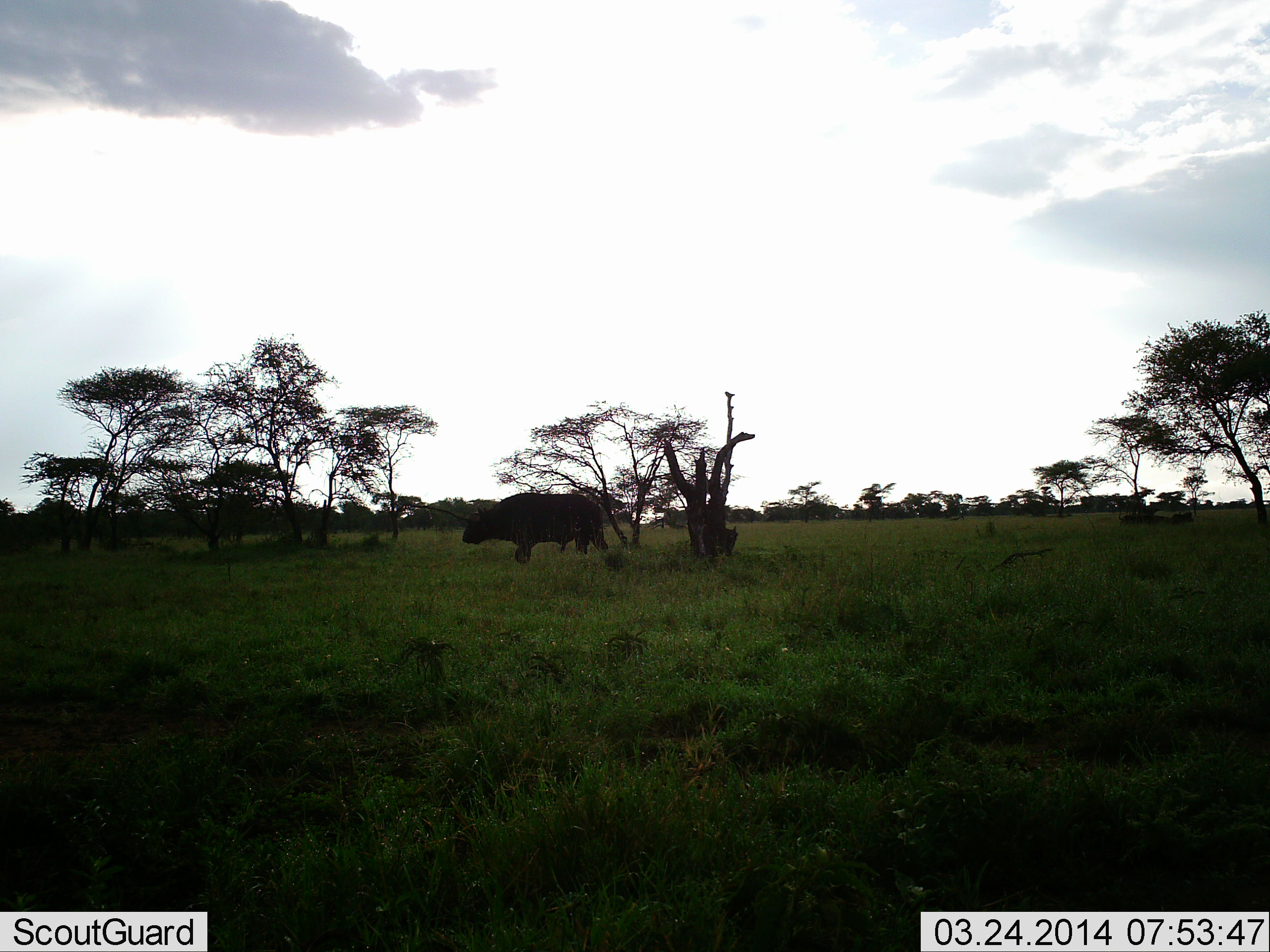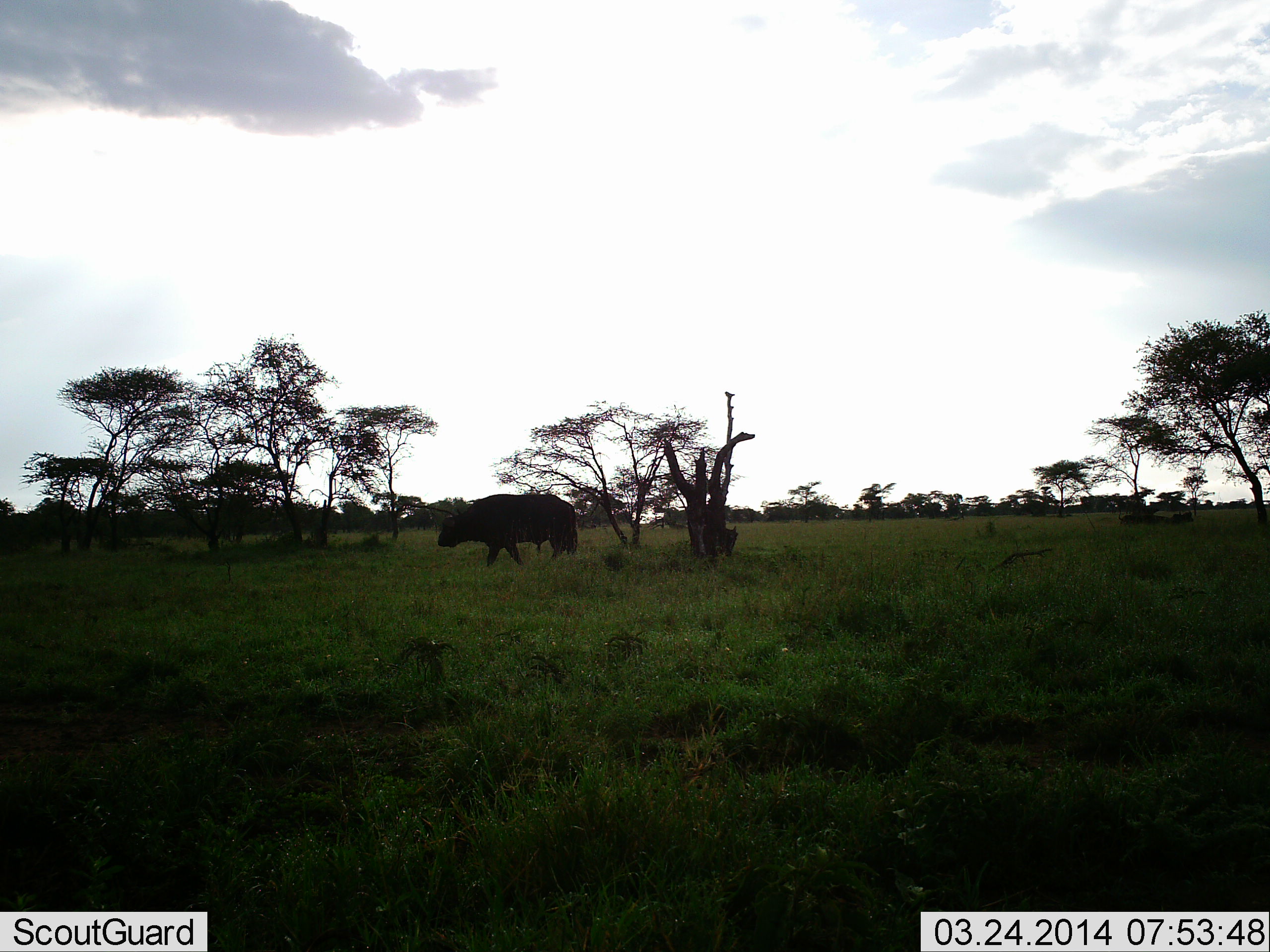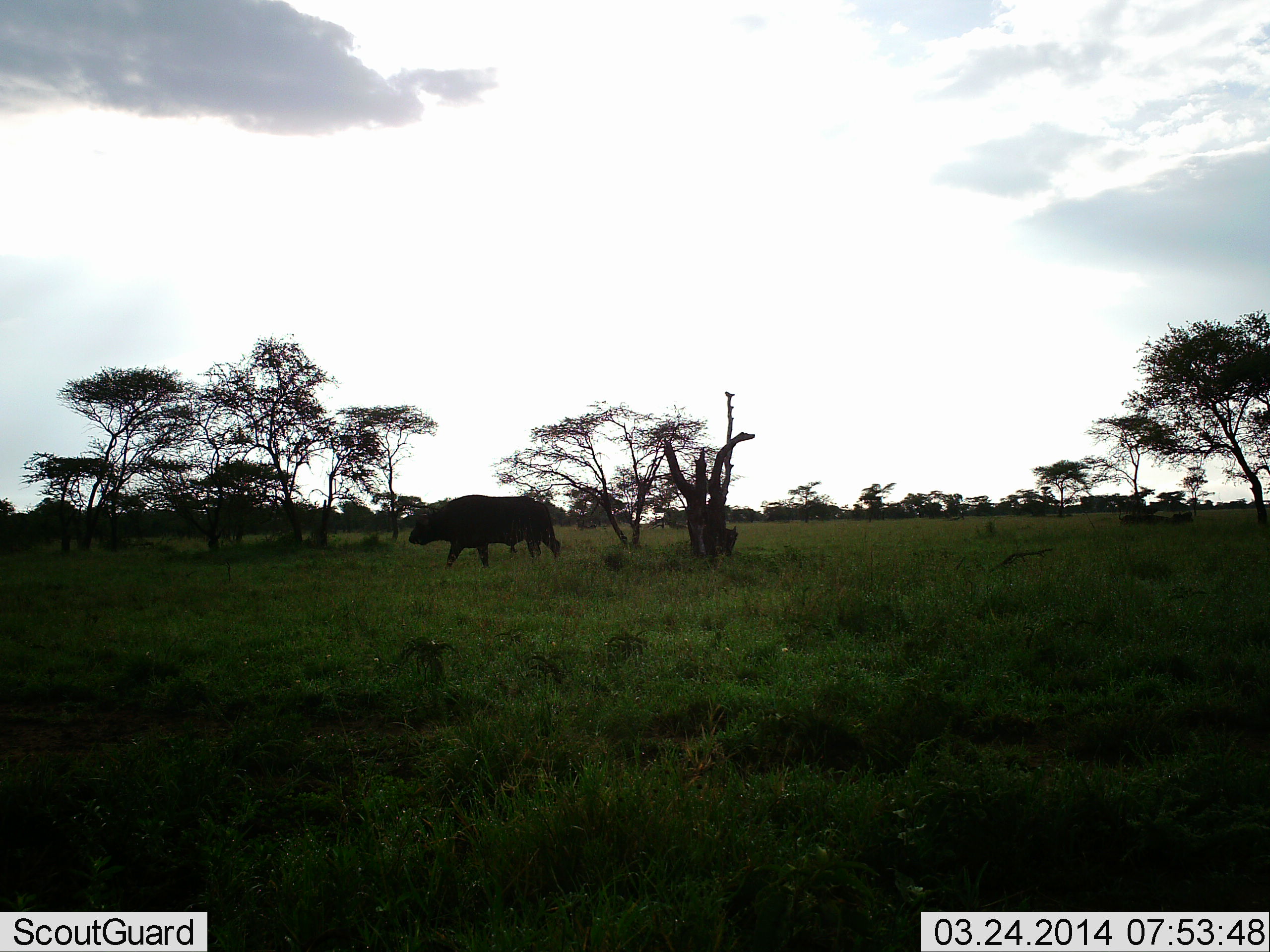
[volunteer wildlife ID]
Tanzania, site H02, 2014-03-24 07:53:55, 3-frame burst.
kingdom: Animalia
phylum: Chordata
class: Mammalia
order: Artiodactyla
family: Bovidae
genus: Syncerus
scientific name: Syncerus caffer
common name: cape buffalo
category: buffalo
Buffalo (cape buffalo) (Syncerus caffer), count 1. Behavior (volunteer vote fractions): standing 20%, resting 0%, moving 80%, interacting 0%. Young present (vote fraction): 0%. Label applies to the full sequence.